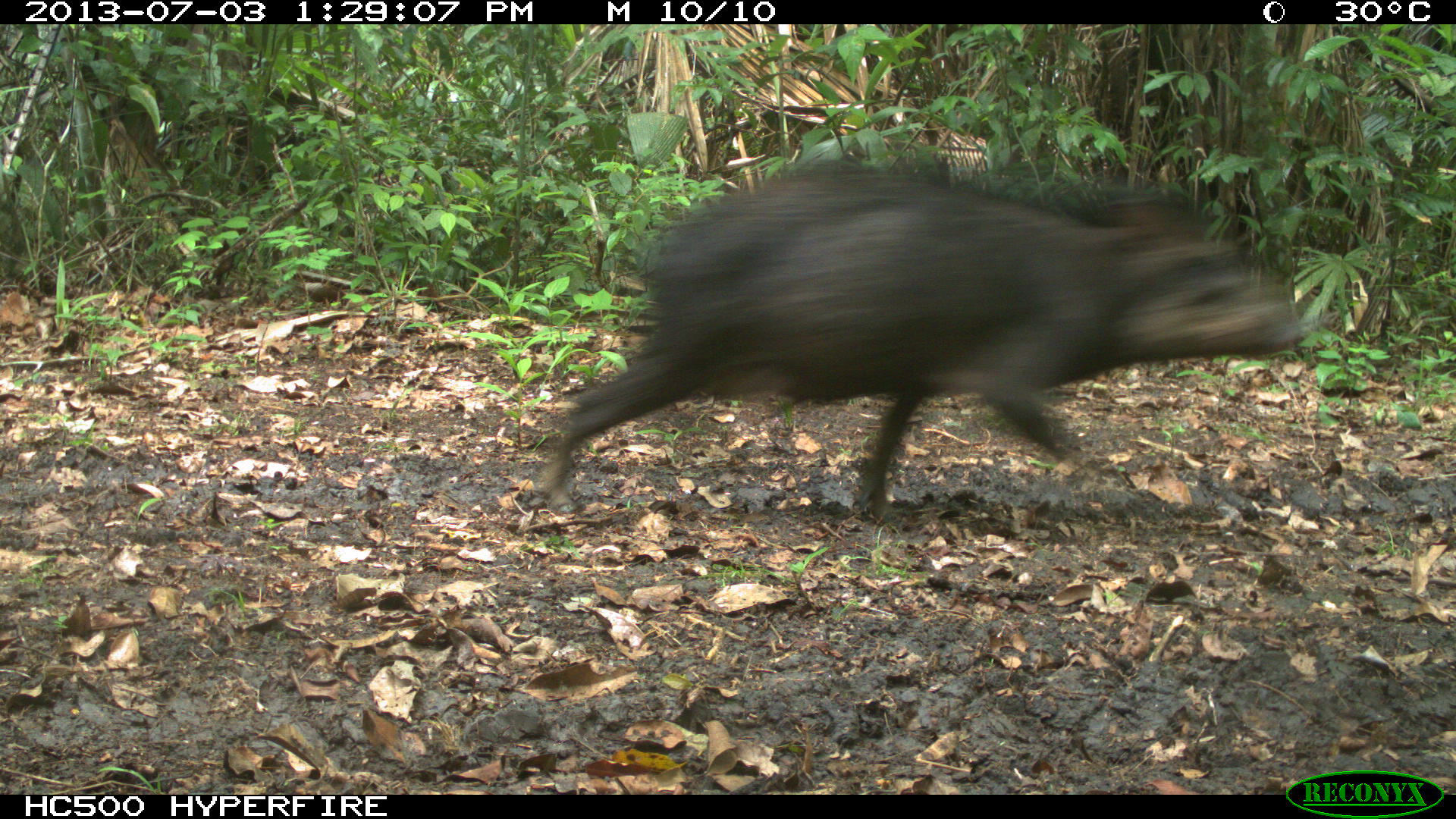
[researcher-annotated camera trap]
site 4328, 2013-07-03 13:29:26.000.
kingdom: Animalia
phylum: Chordata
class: Mammalia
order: Artiodactyla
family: Tayassuidae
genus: Tayassu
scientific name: Tayassu pecari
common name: white-lipped peccary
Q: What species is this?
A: Tayassu pecari (white-lipped peccary).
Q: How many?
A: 1.